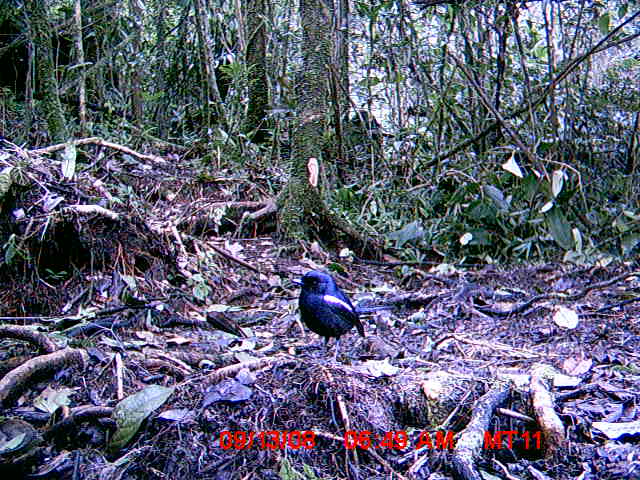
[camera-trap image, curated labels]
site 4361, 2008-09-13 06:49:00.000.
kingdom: Animalia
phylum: Chordata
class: Aves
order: Passeriformes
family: Muscicapidae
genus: Copsychus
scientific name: Copsychus albospecularis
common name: madagascar magpie-robin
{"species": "Copsychus albospecularis (madagascar magpie-robin)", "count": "1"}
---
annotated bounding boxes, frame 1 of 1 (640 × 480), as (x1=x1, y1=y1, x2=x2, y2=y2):
copsychus albospecularis: (x1=291, y1=270, x2=365, y2=351)